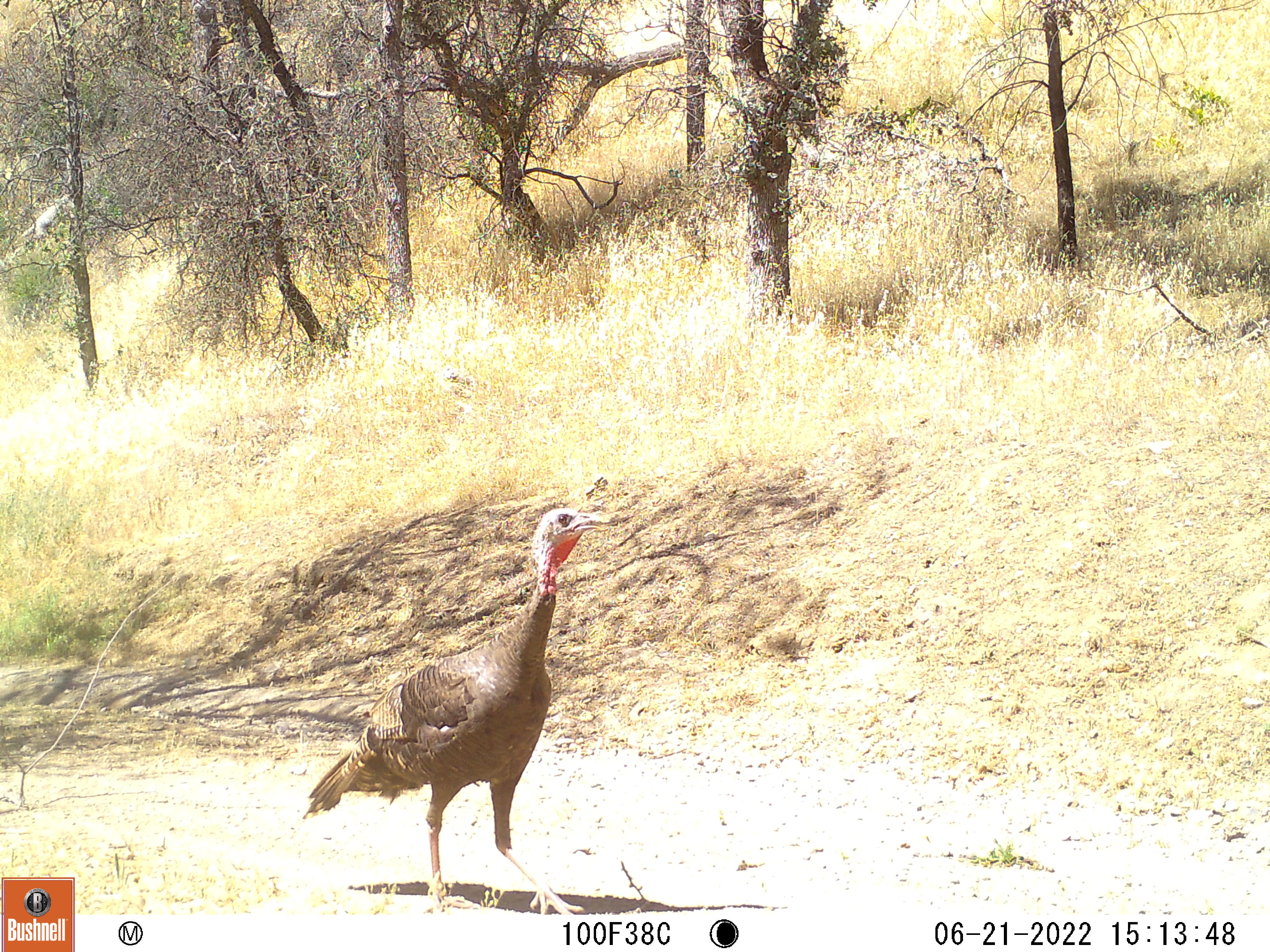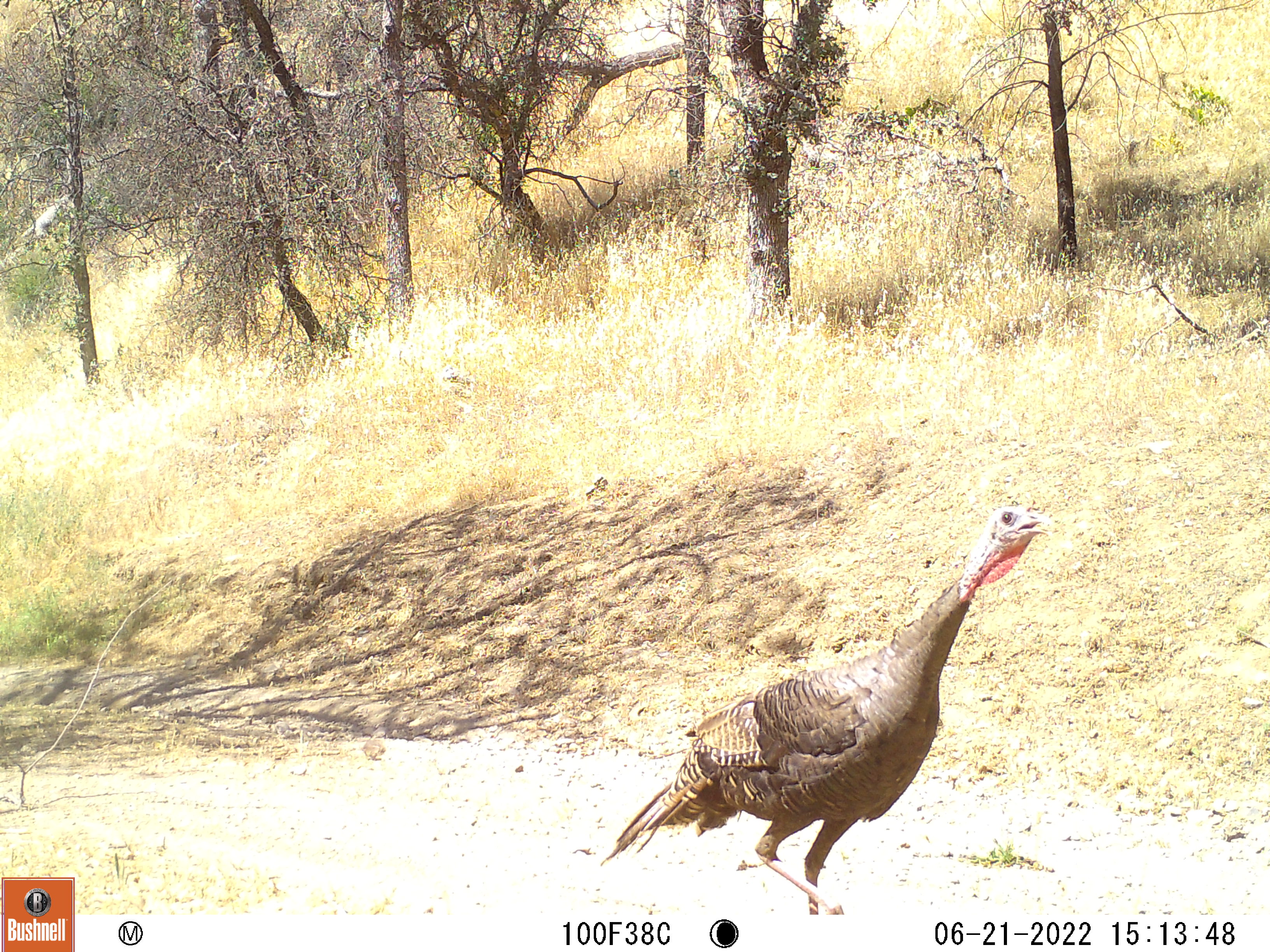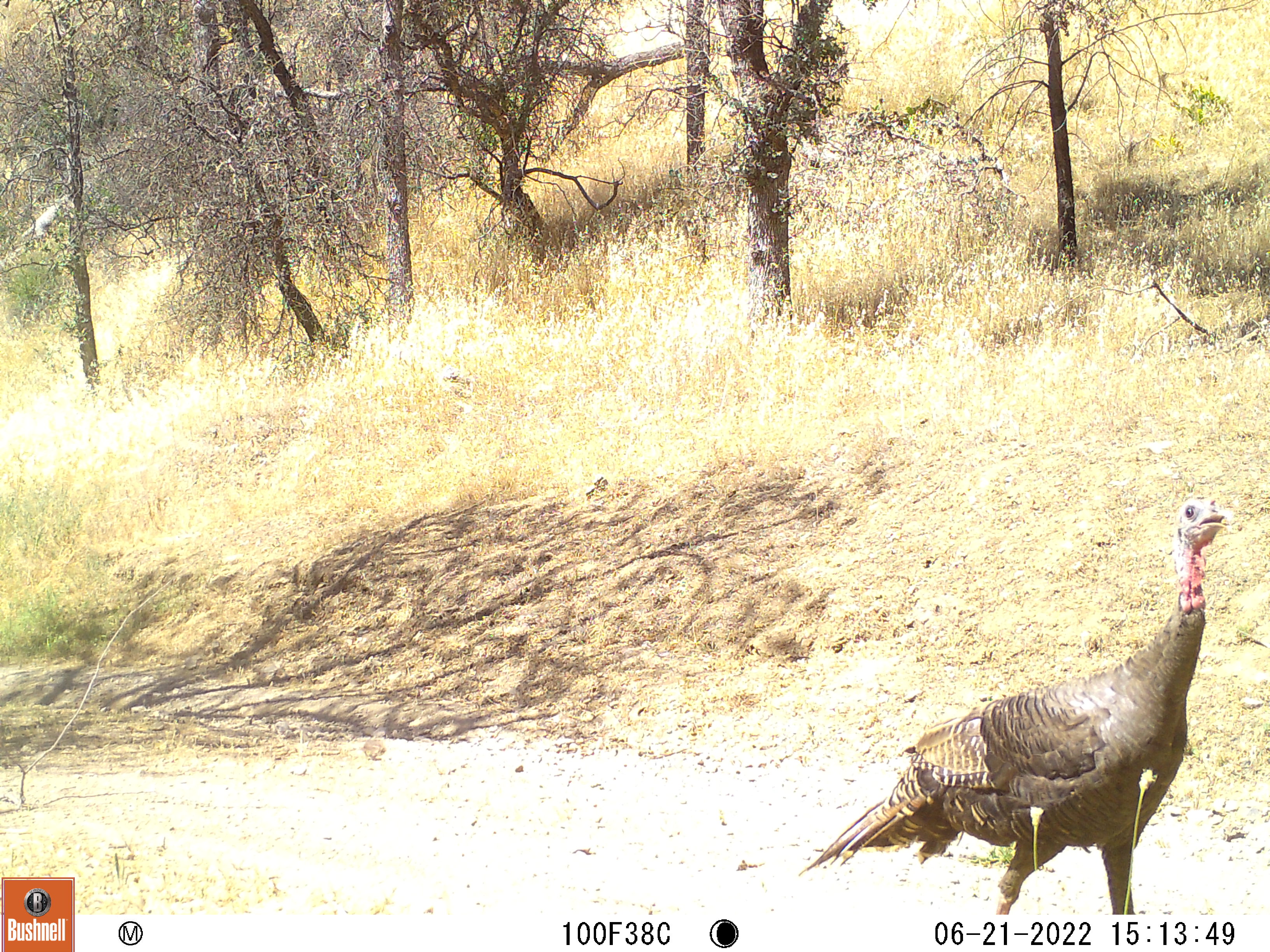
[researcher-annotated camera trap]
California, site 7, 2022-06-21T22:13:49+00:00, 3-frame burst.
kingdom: Animalia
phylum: Chordata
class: Aves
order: Galliformes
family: Phasianidae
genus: Meleagris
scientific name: Meleagris gallopavo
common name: turkey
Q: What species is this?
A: Turkey (Meleagris gallopavo).